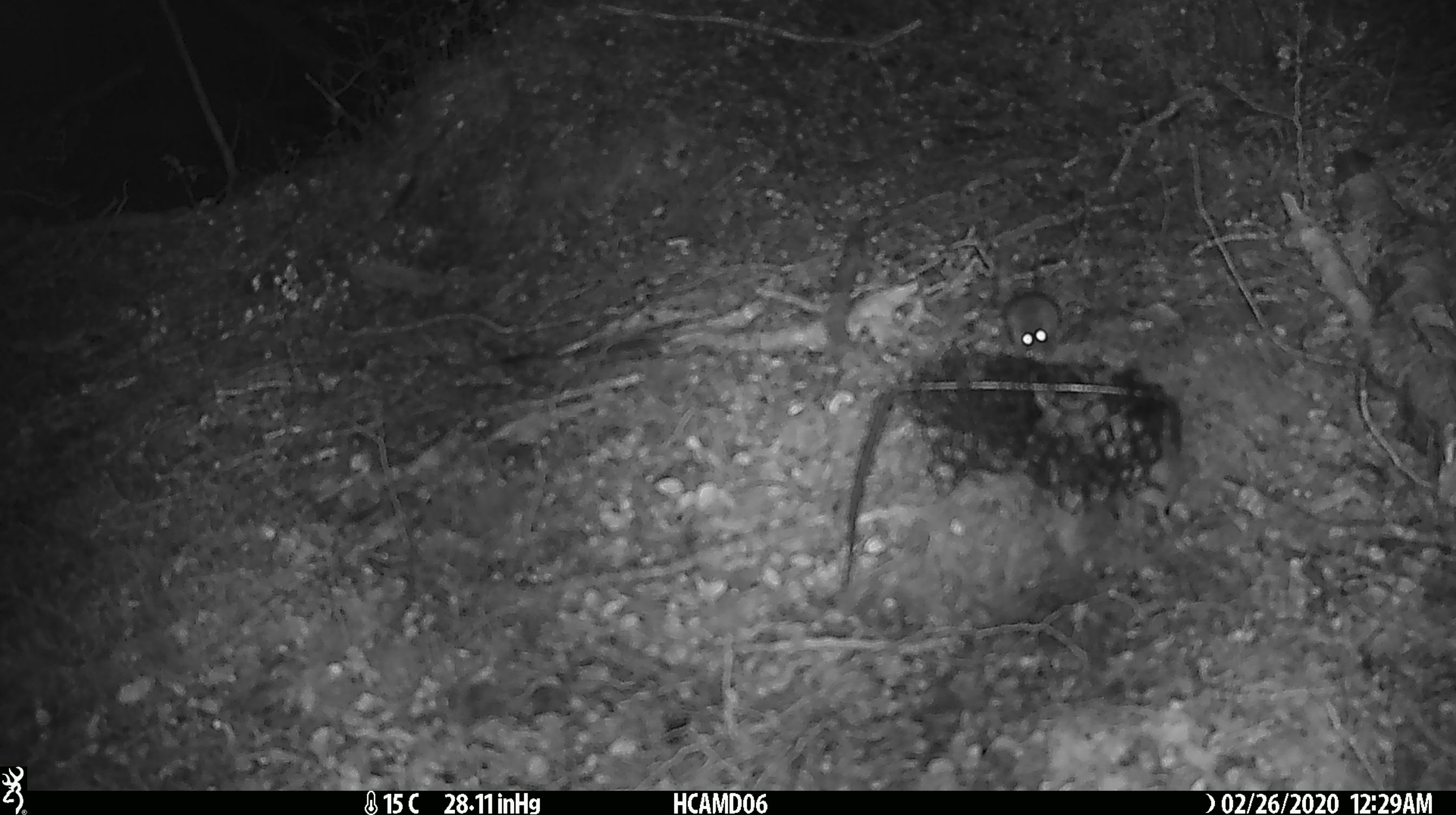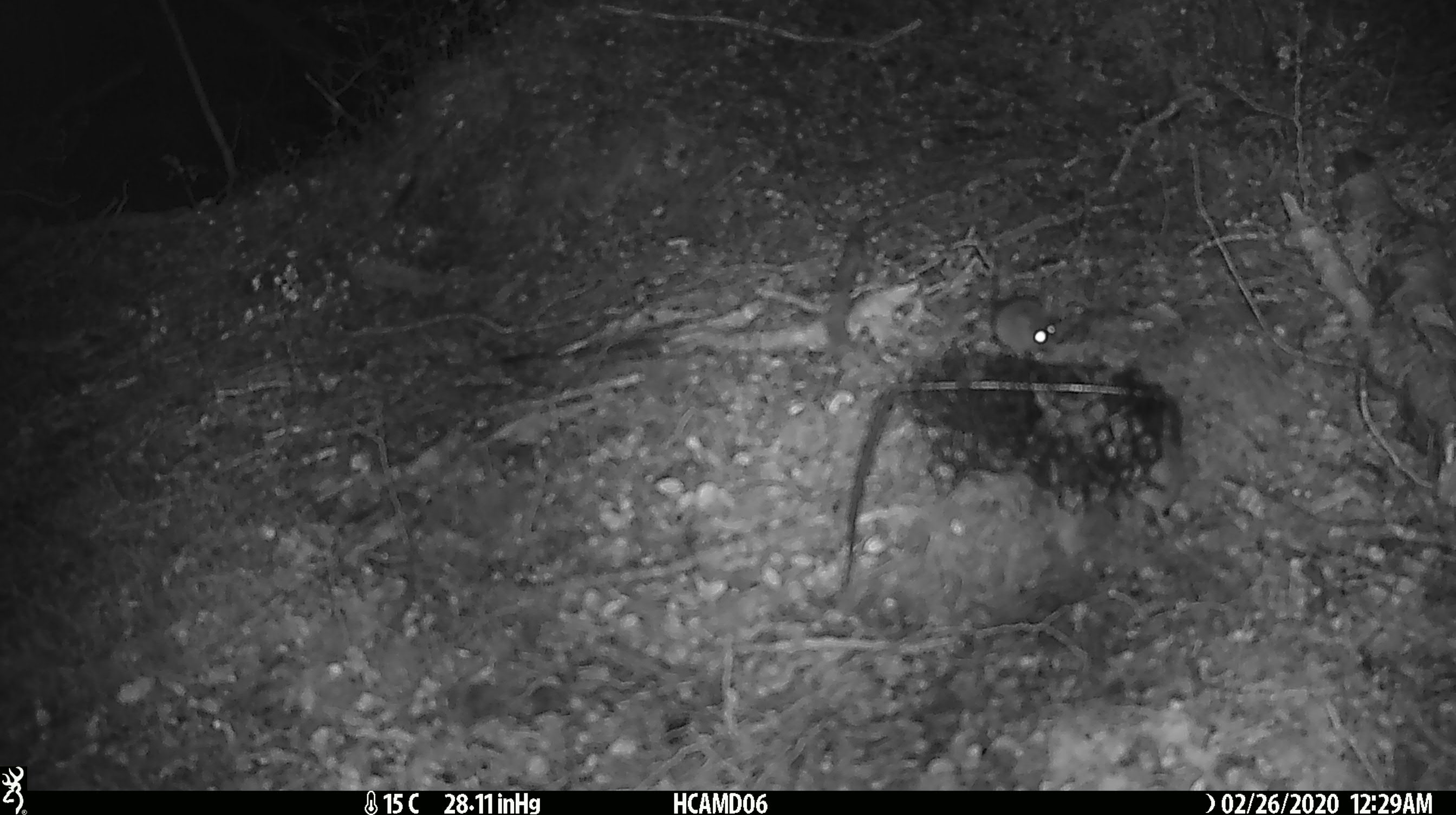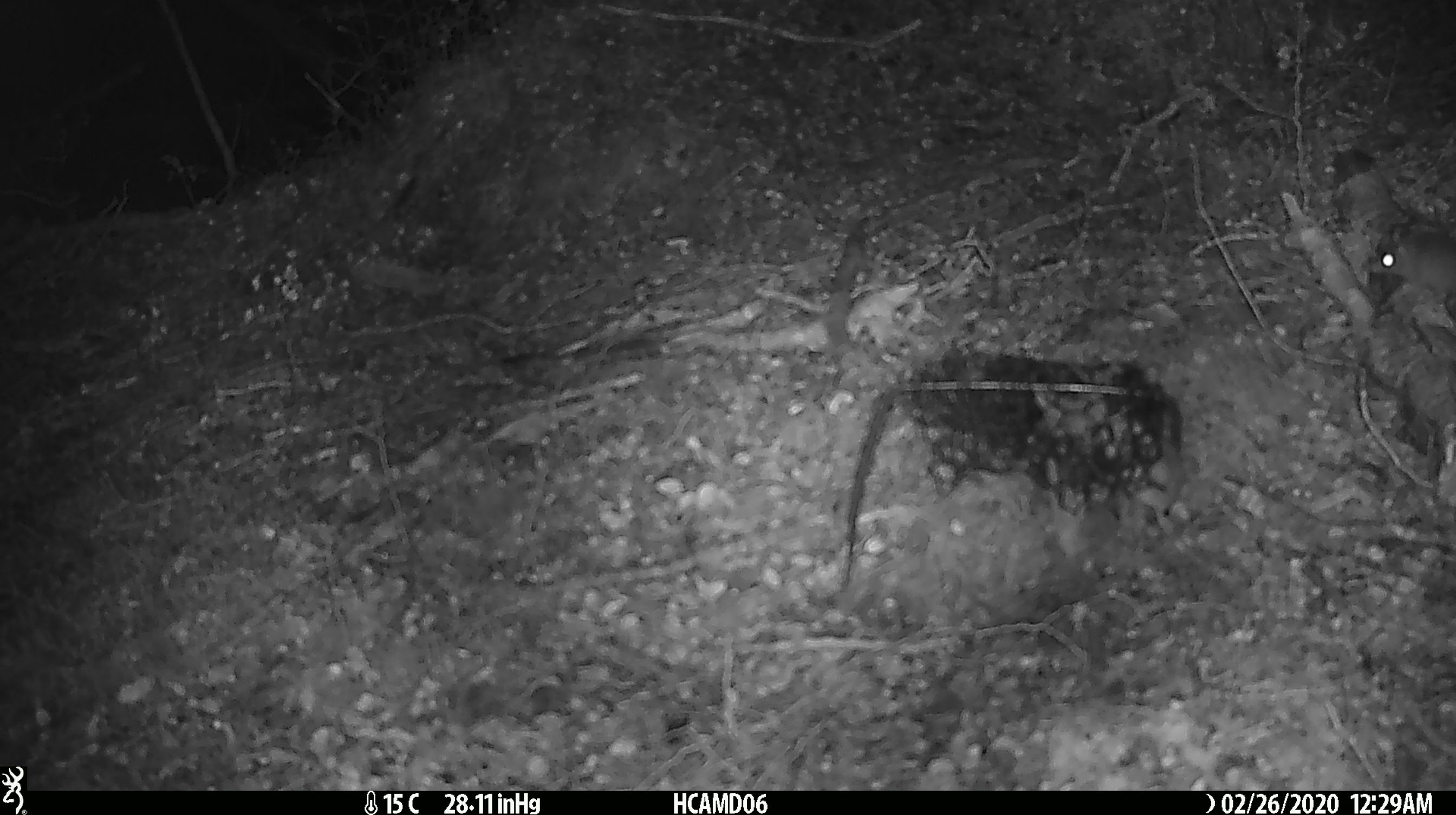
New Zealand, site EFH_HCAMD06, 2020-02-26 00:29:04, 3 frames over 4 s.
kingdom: Animalia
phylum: Chordata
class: Mammalia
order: Rodentia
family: Muridae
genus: Mus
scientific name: Mus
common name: mouse